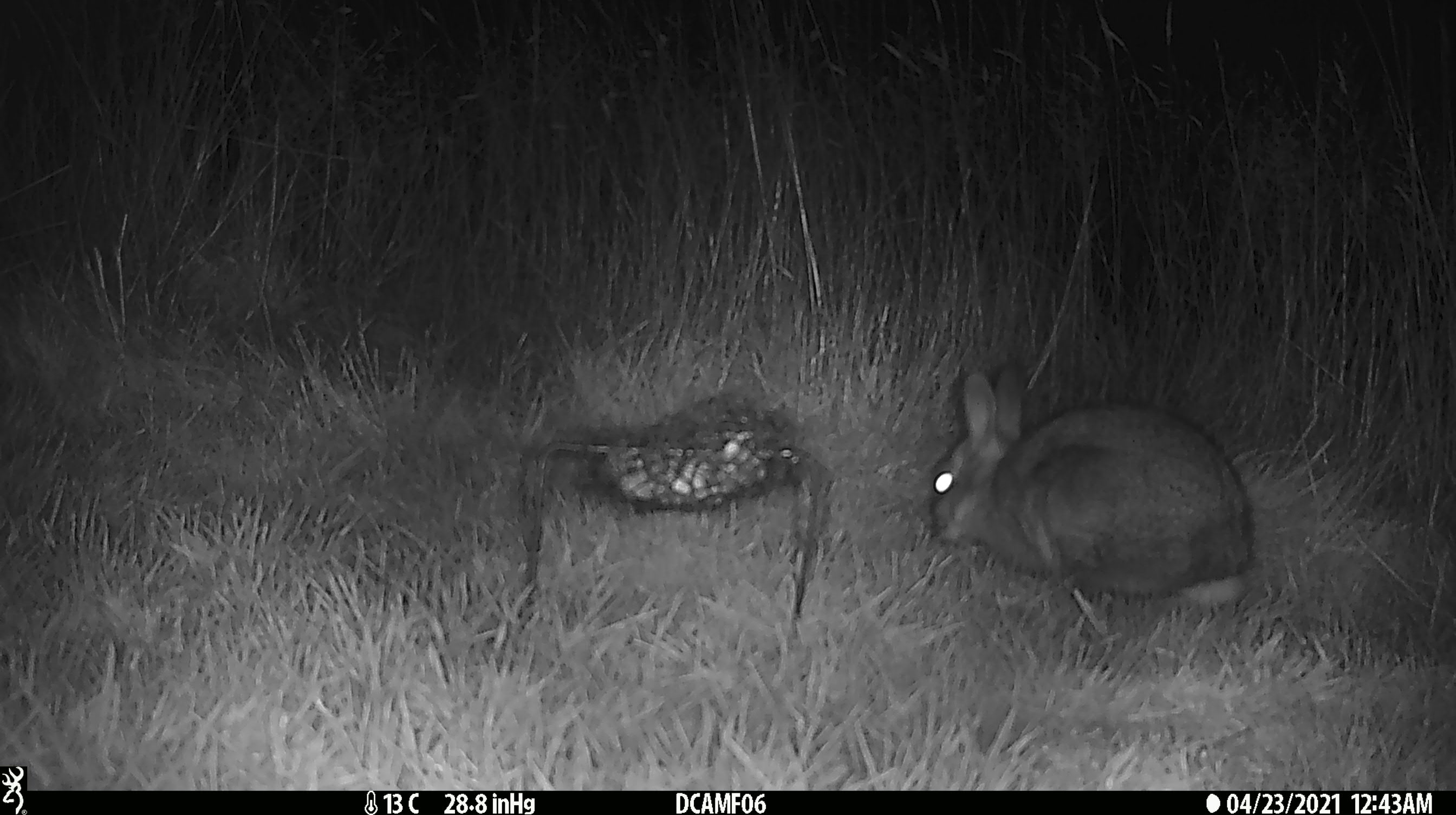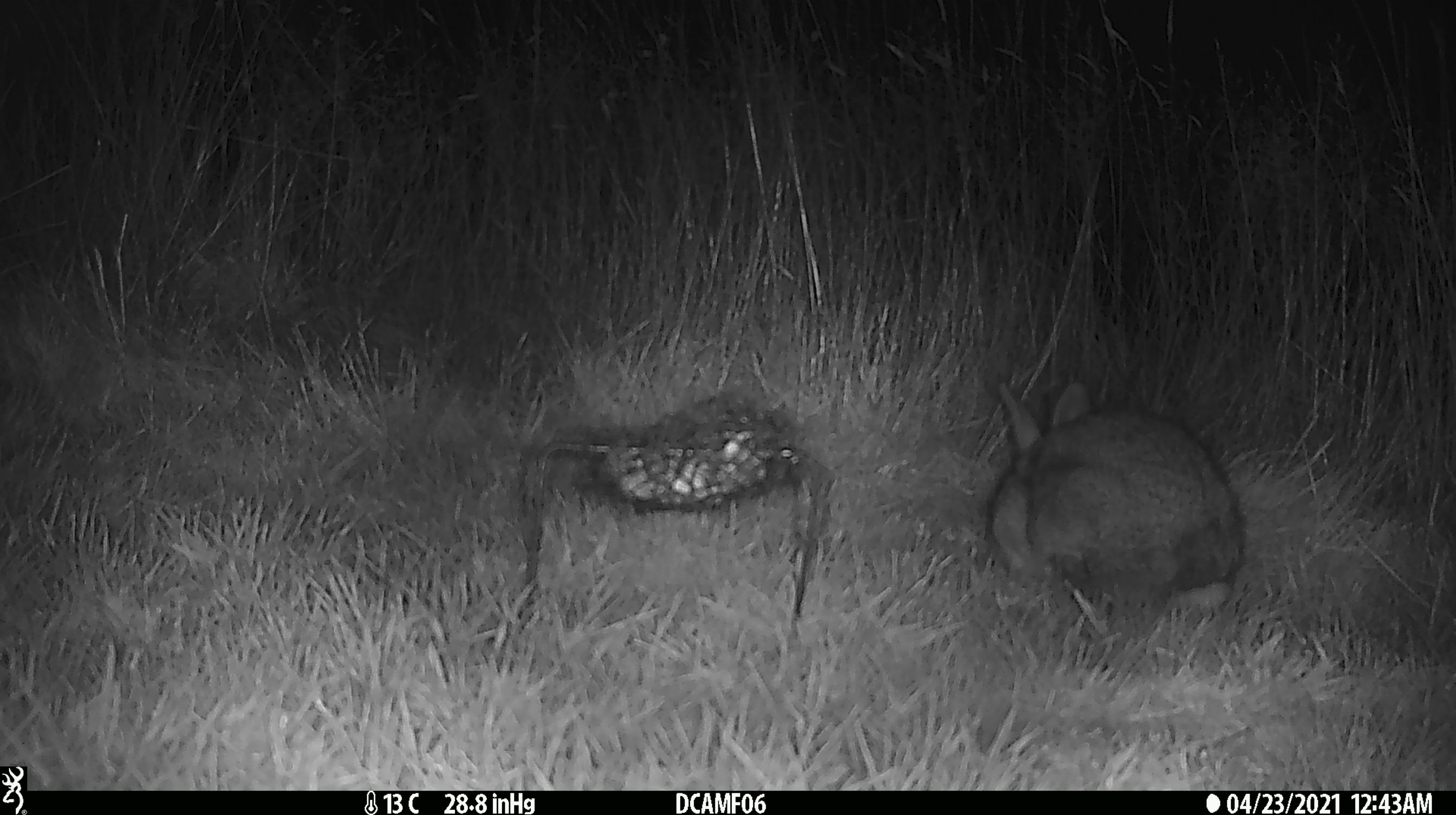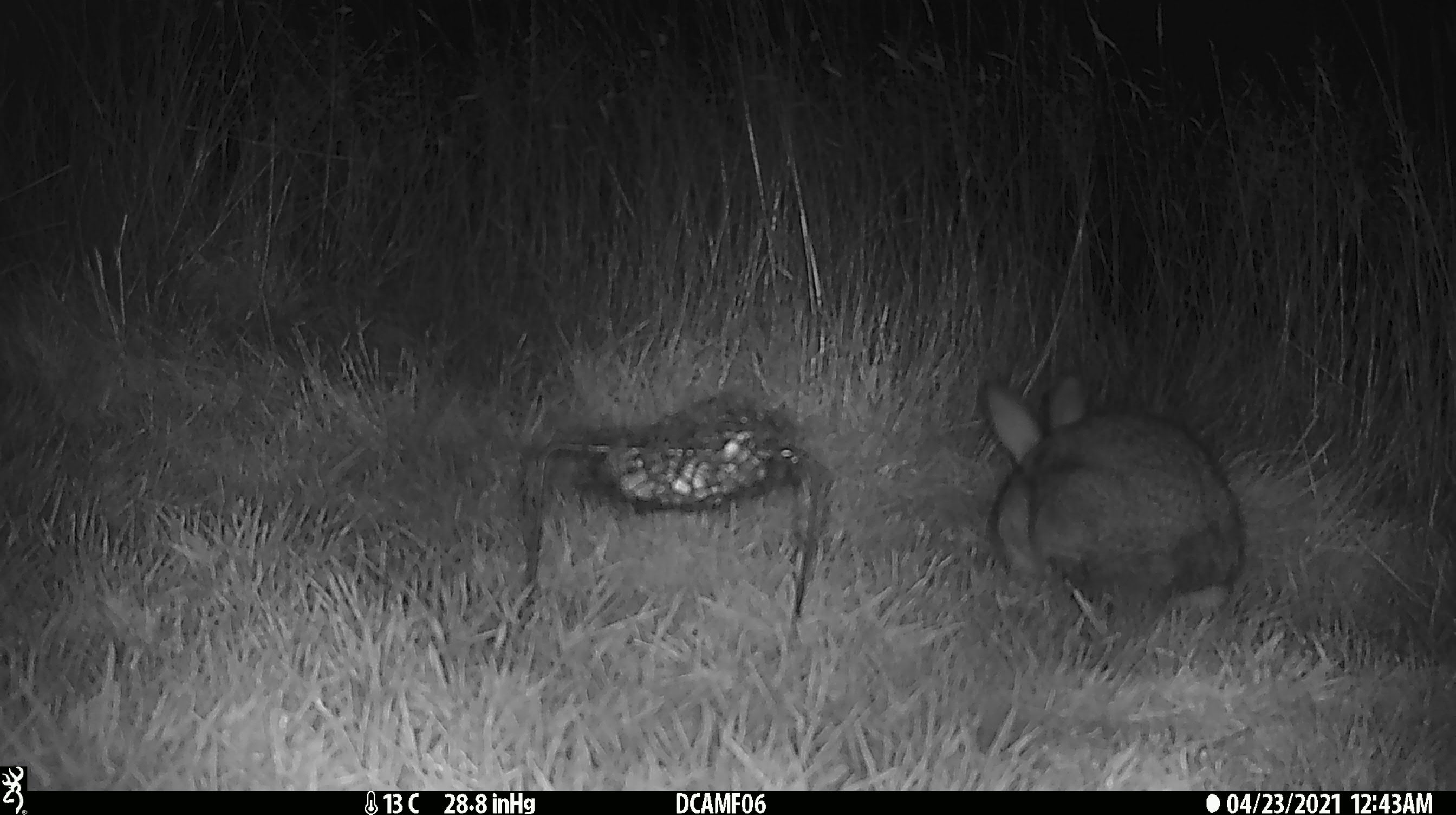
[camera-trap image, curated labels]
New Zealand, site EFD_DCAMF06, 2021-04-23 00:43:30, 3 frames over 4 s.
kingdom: Animalia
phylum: Chordata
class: Mammalia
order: Lagomorpha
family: Leporidae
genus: Oryctolagus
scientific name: Oryctolagus cuniculus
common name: european rabbit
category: rabbit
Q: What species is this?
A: Rabbit (european rabbit) (Oryctolagus cuniculus).